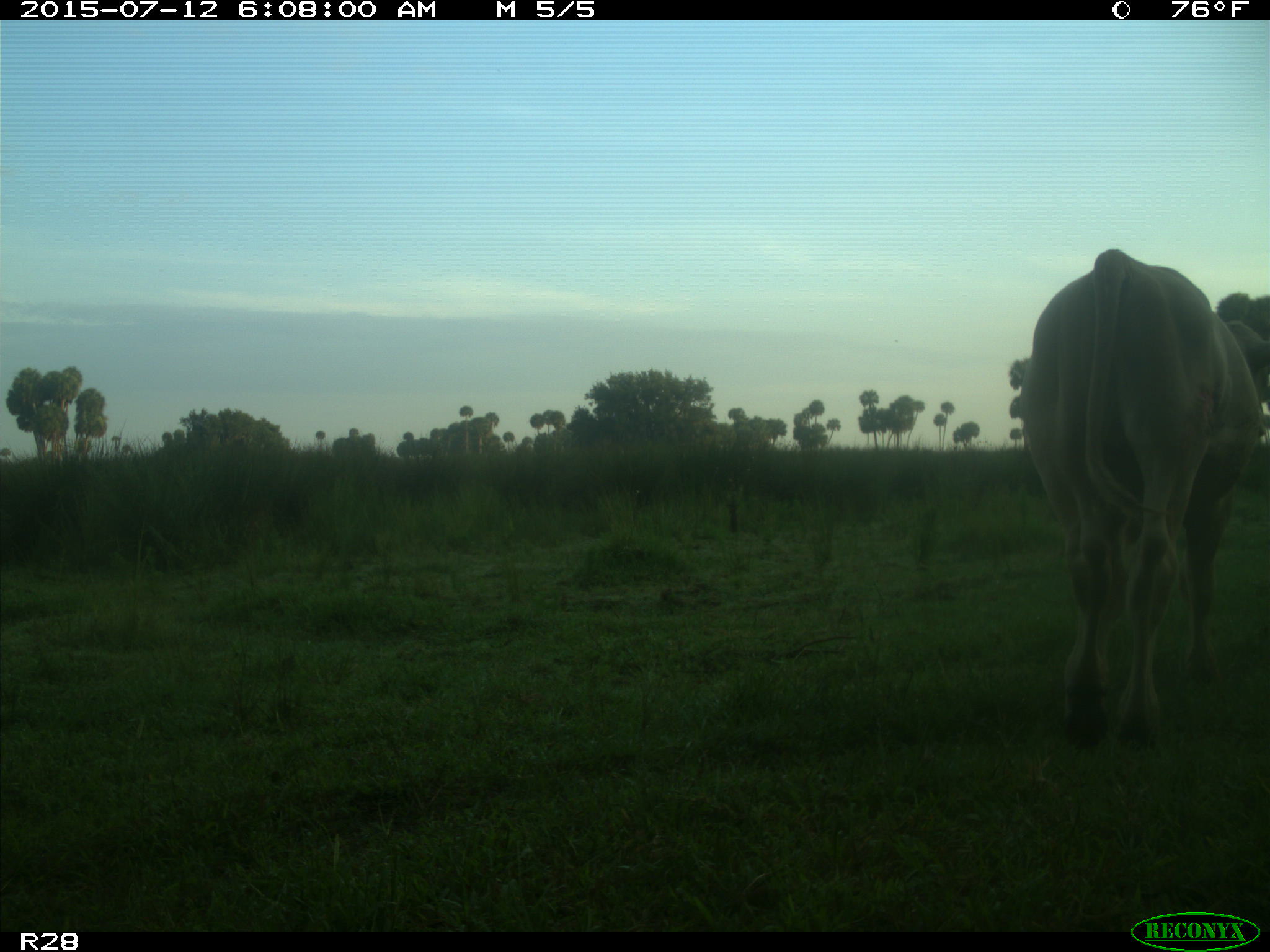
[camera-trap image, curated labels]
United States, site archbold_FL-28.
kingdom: Animalia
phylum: Chordata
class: Mammalia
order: Artiodactyla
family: Bovidae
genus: Bos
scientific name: Bos taurus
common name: domestic cow